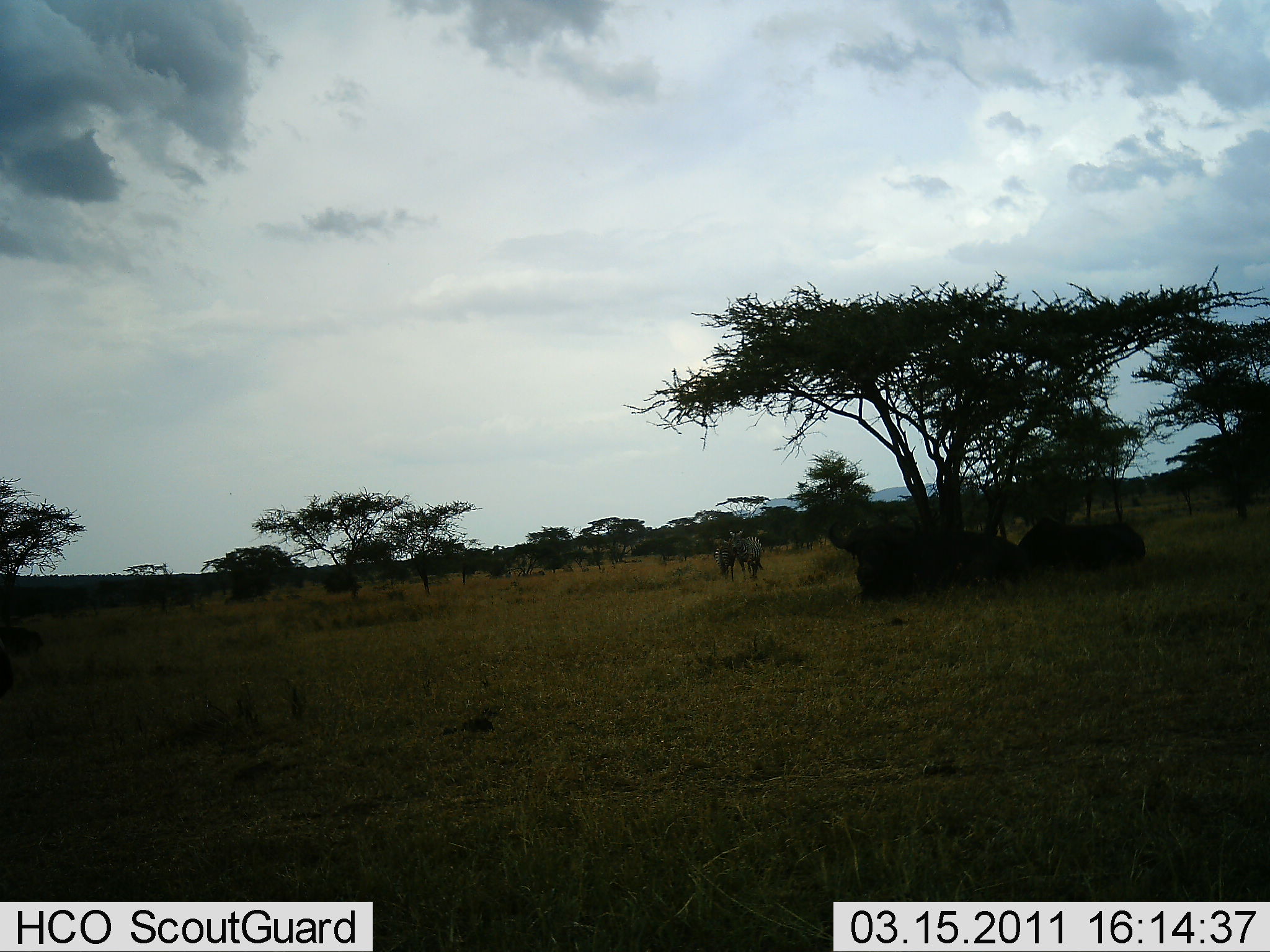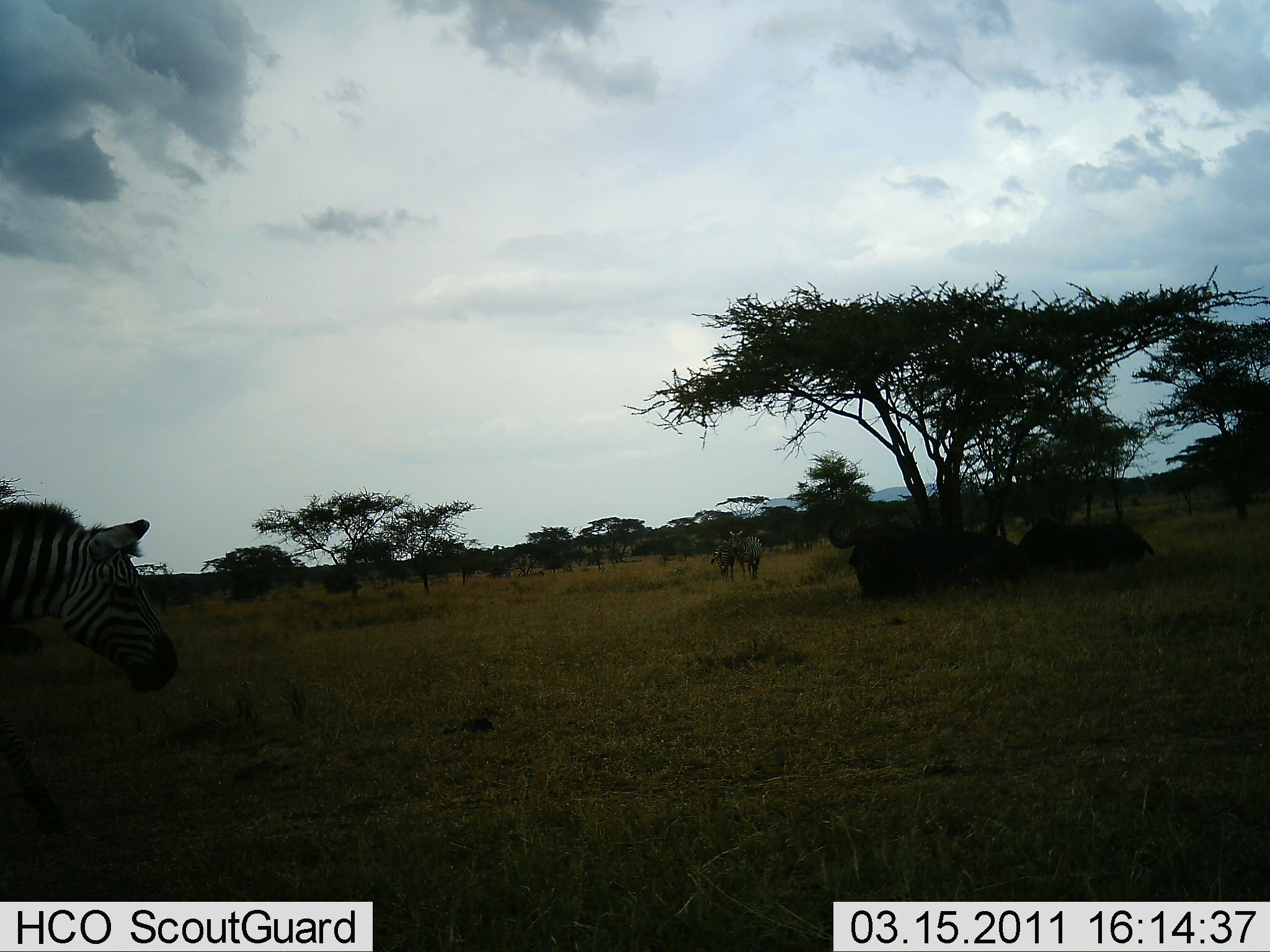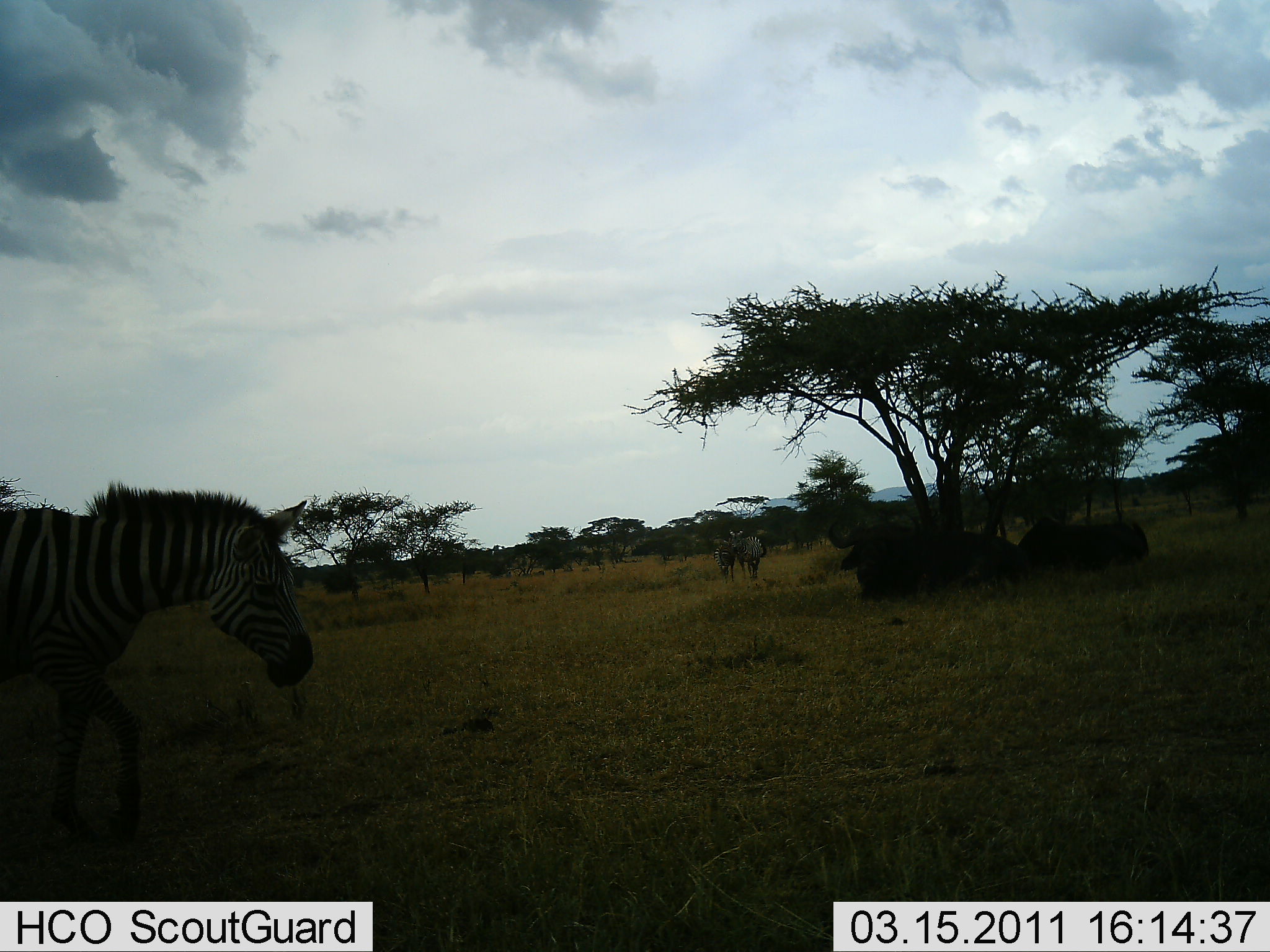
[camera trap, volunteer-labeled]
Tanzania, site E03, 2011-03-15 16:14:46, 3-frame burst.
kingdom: Animalia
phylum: Chordata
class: Mammalia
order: Perissodactyla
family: Equidae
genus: Equus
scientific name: Equus quagga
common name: plains zebra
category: zebra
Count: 3.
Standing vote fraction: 86%.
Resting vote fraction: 0%.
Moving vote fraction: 71%.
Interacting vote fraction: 7%.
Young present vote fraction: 0%.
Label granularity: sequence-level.